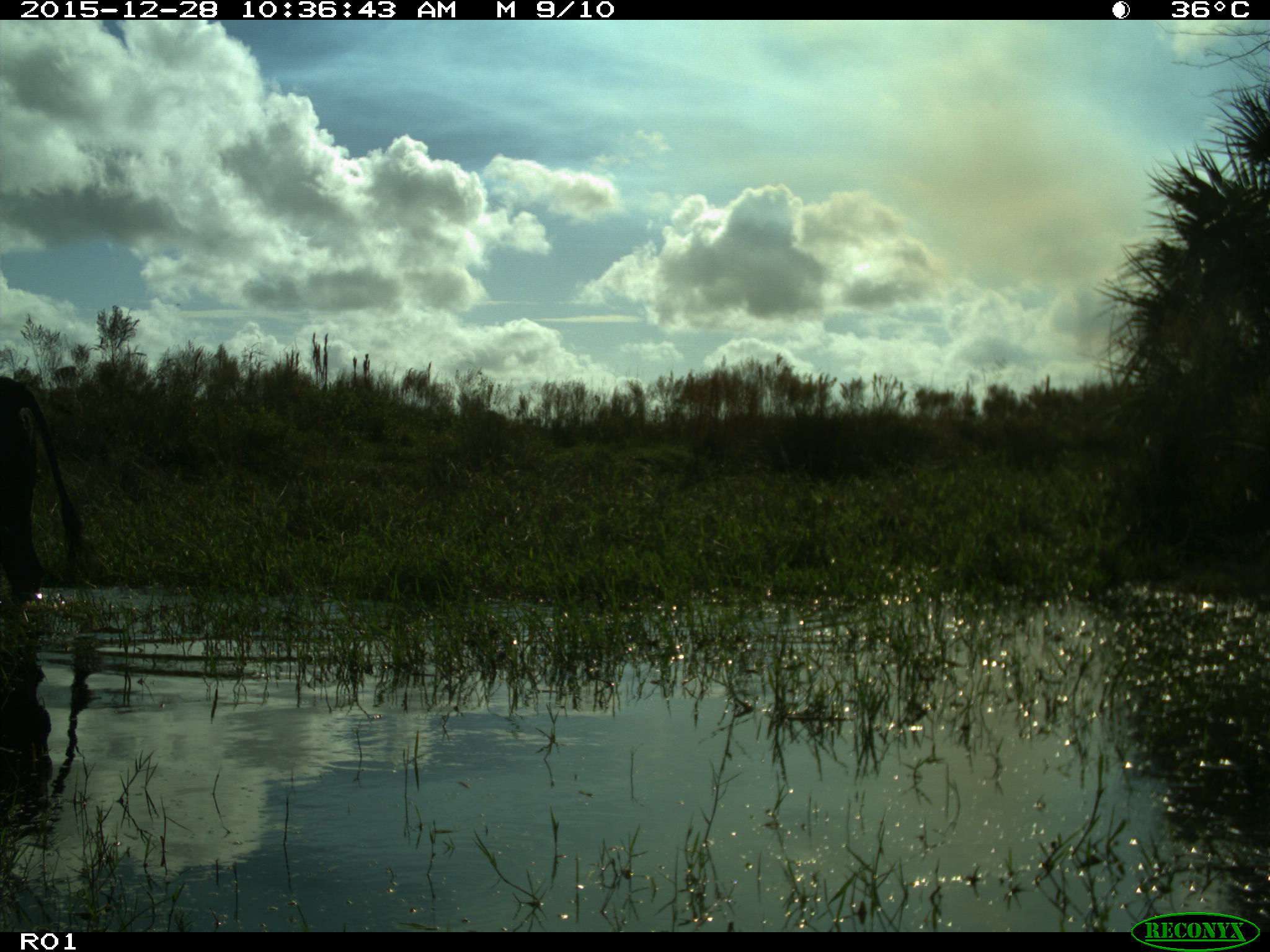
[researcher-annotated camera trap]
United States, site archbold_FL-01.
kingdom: Animalia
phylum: Chordata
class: Mammalia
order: Artiodactyla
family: Bovidae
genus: Bos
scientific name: Bos taurus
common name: domestic cow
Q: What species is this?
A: Bos taurus (domestic cow).